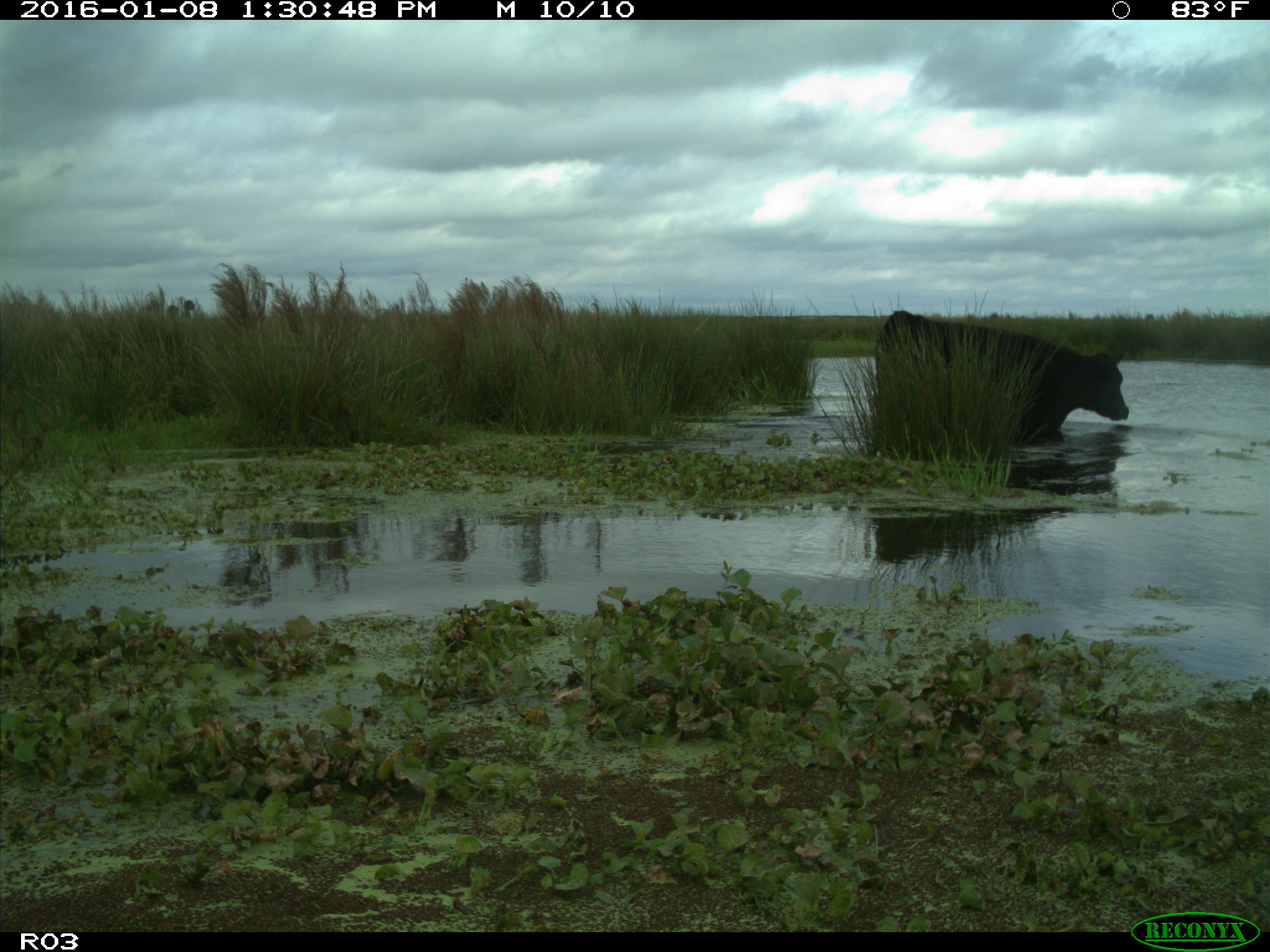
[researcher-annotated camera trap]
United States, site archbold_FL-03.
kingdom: Animalia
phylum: Chordata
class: Mammalia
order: Artiodactyla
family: Bovidae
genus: Bos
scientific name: Bos taurus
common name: domestic cow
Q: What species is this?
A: Bos taurus (domestic cow).